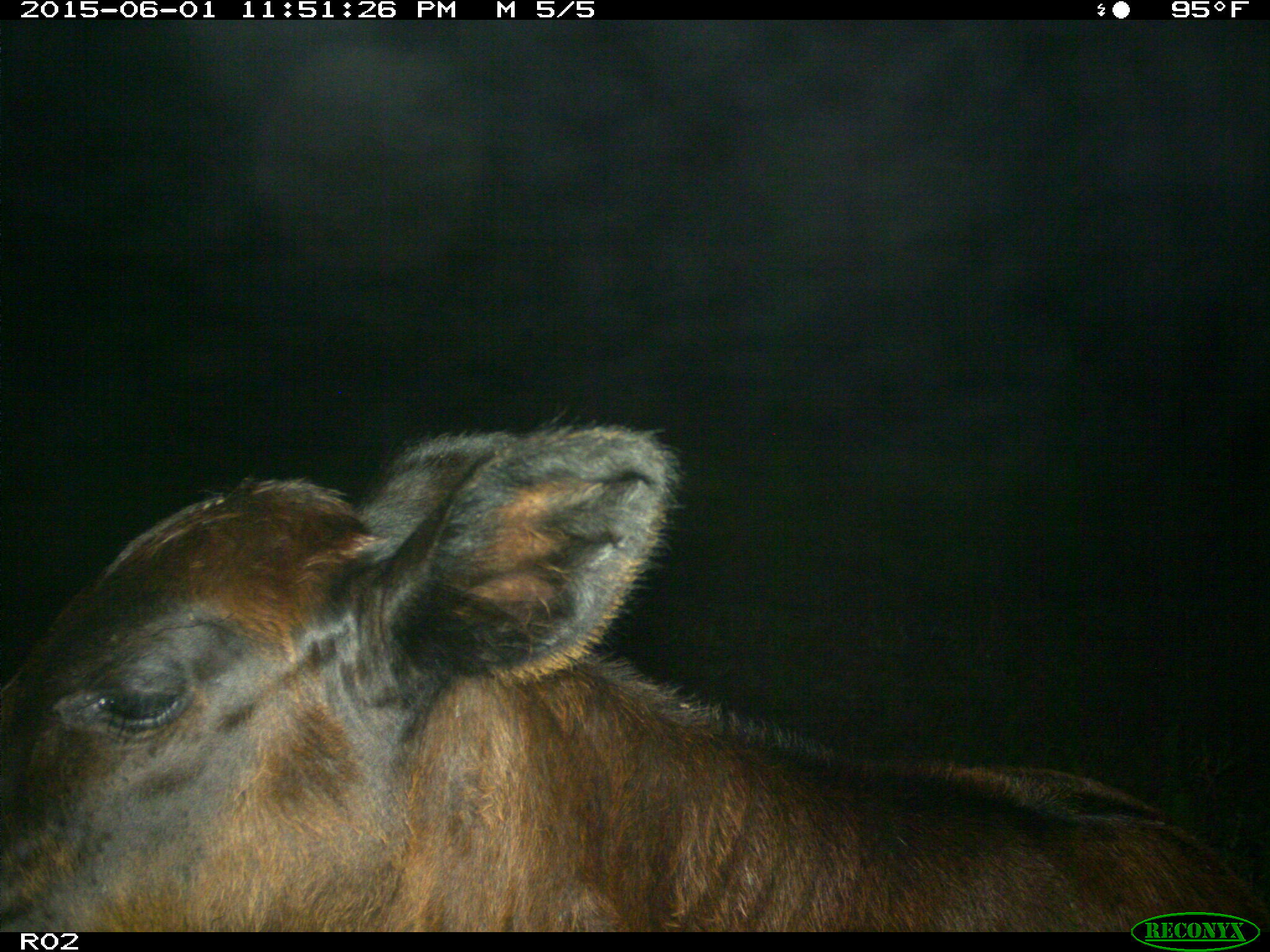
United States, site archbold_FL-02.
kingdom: Animalia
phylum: Chordata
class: Mammalia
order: Artiodactyla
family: Bovidae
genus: Bos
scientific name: Bos taurus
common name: domestic cow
Bos taurus (domestic cow).